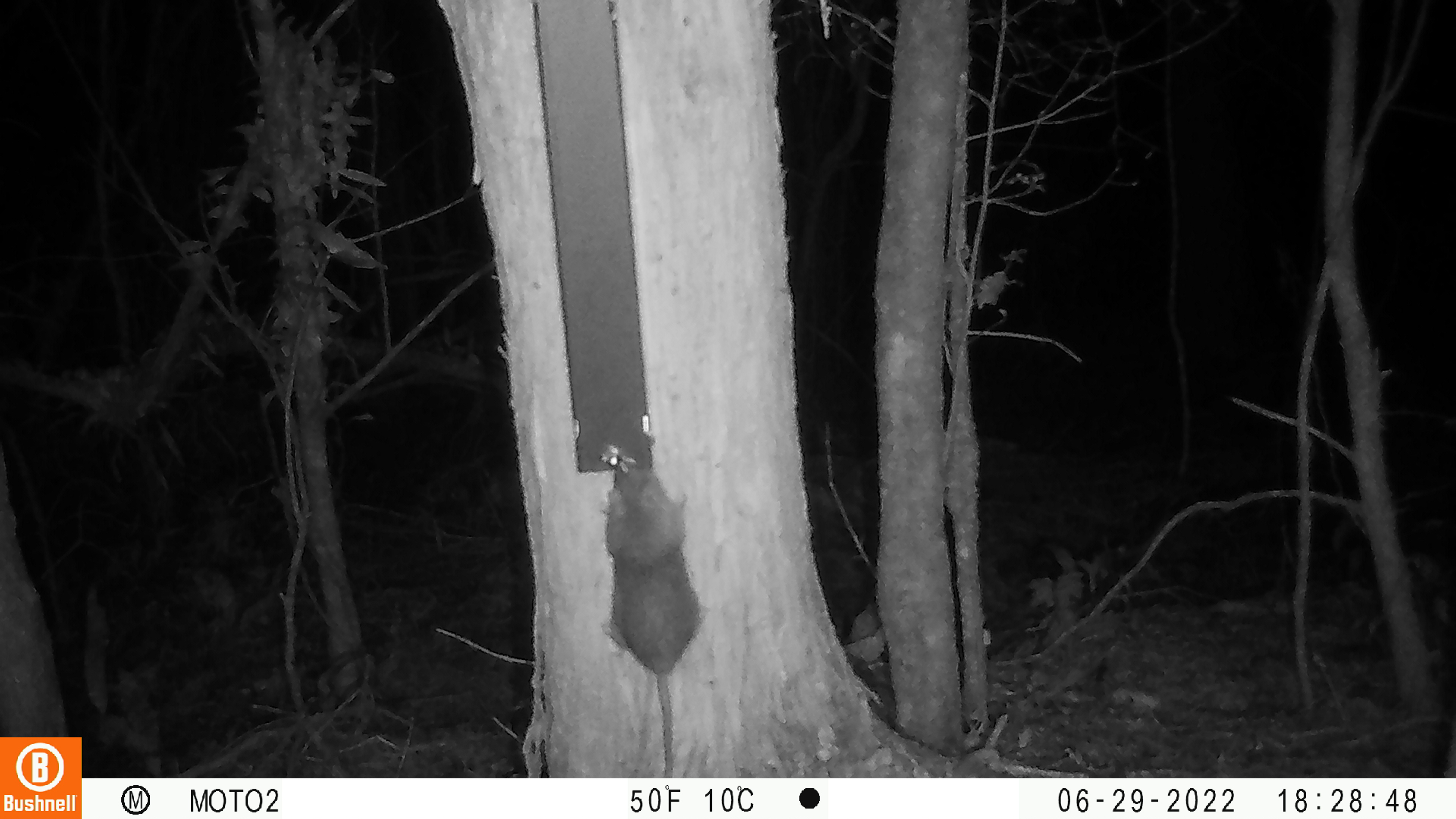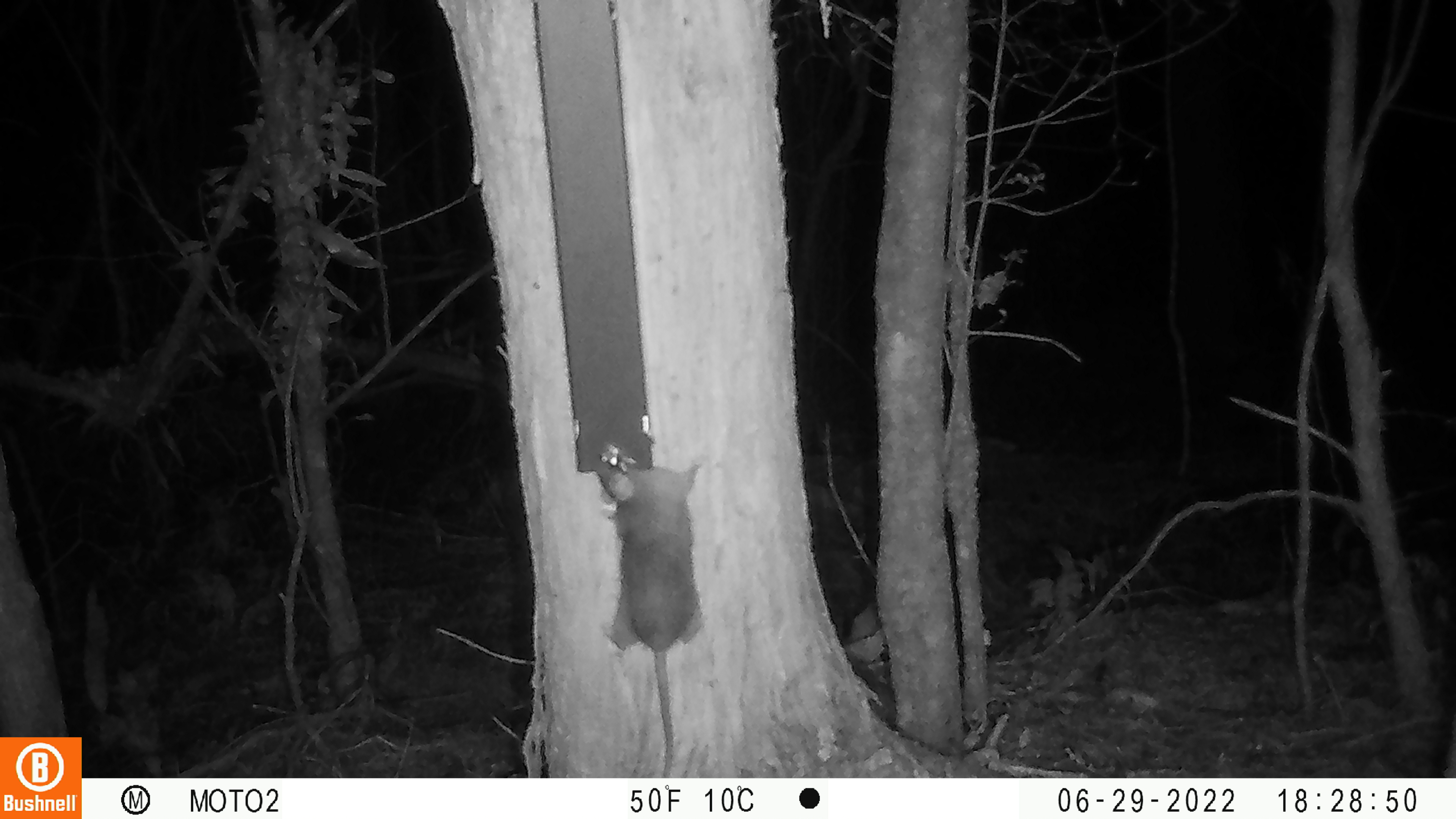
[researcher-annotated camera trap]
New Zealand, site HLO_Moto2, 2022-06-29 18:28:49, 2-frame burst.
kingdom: Animalia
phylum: Chordata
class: Mammalia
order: Rodentia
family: Muridae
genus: Rattus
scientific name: Rattus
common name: rat